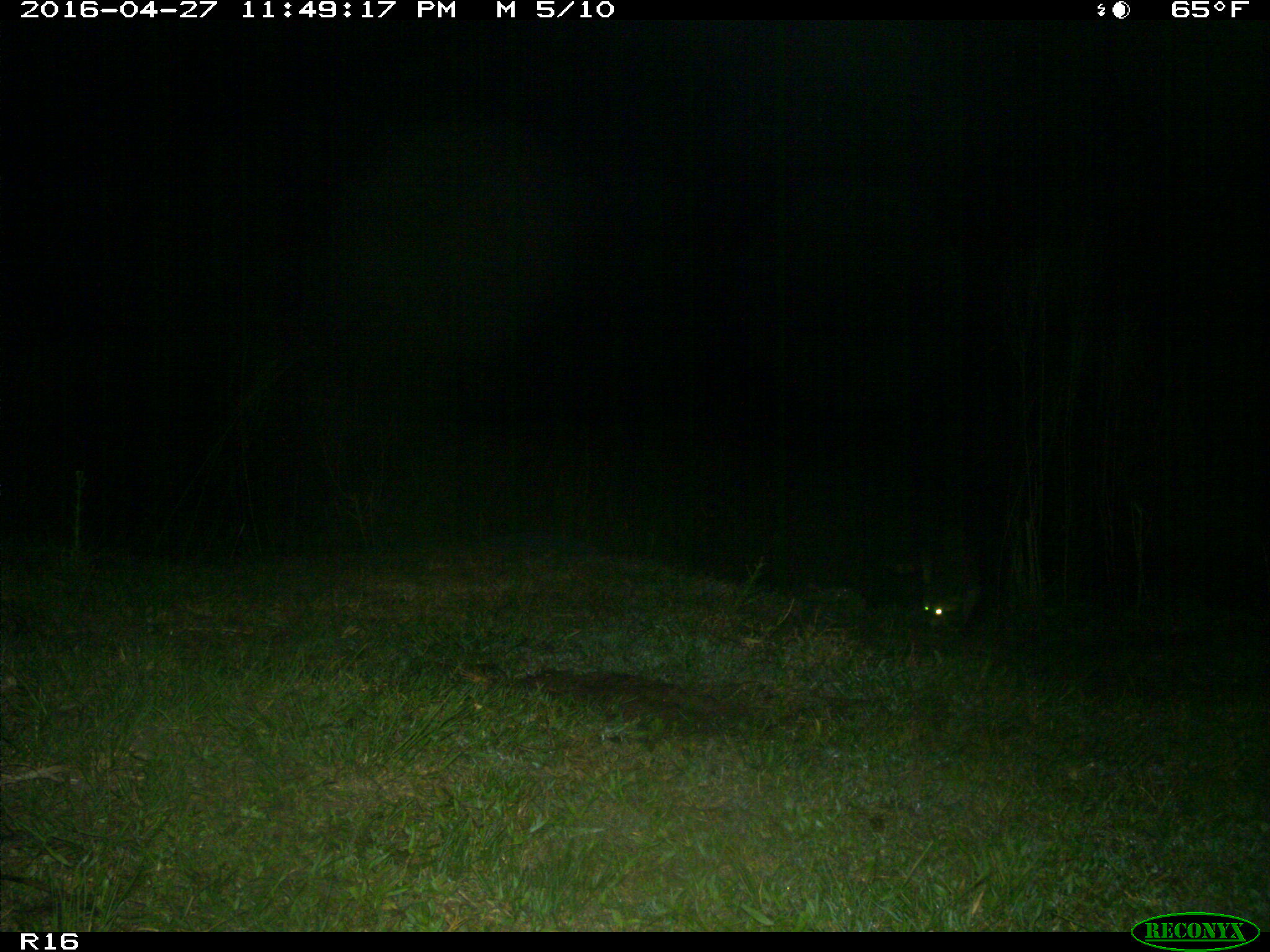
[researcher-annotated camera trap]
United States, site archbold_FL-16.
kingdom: Animalia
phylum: Chordata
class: Mammalia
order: Carnivora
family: Procyonidae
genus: Procyon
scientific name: Procyon lotor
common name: common raccoon